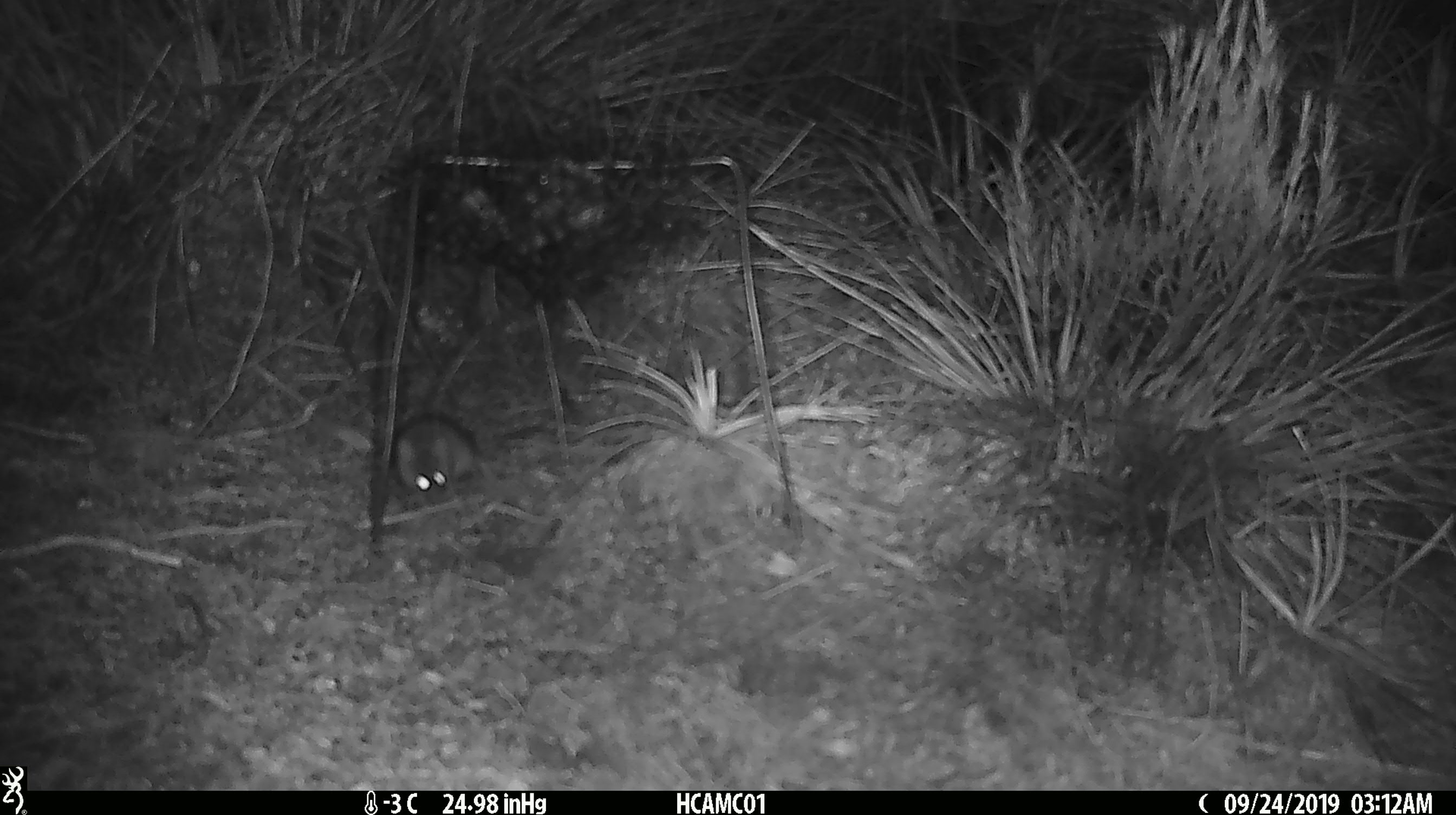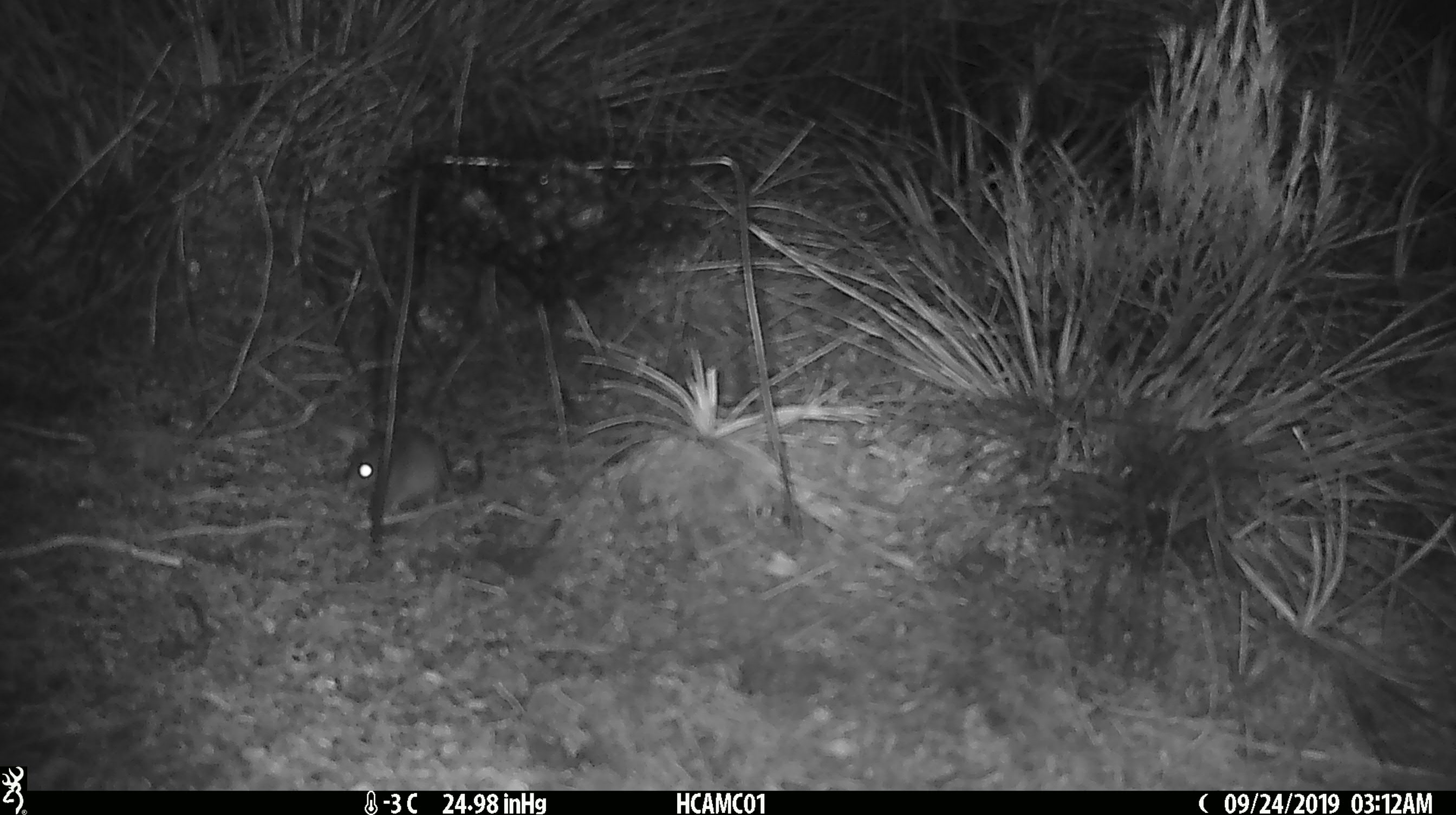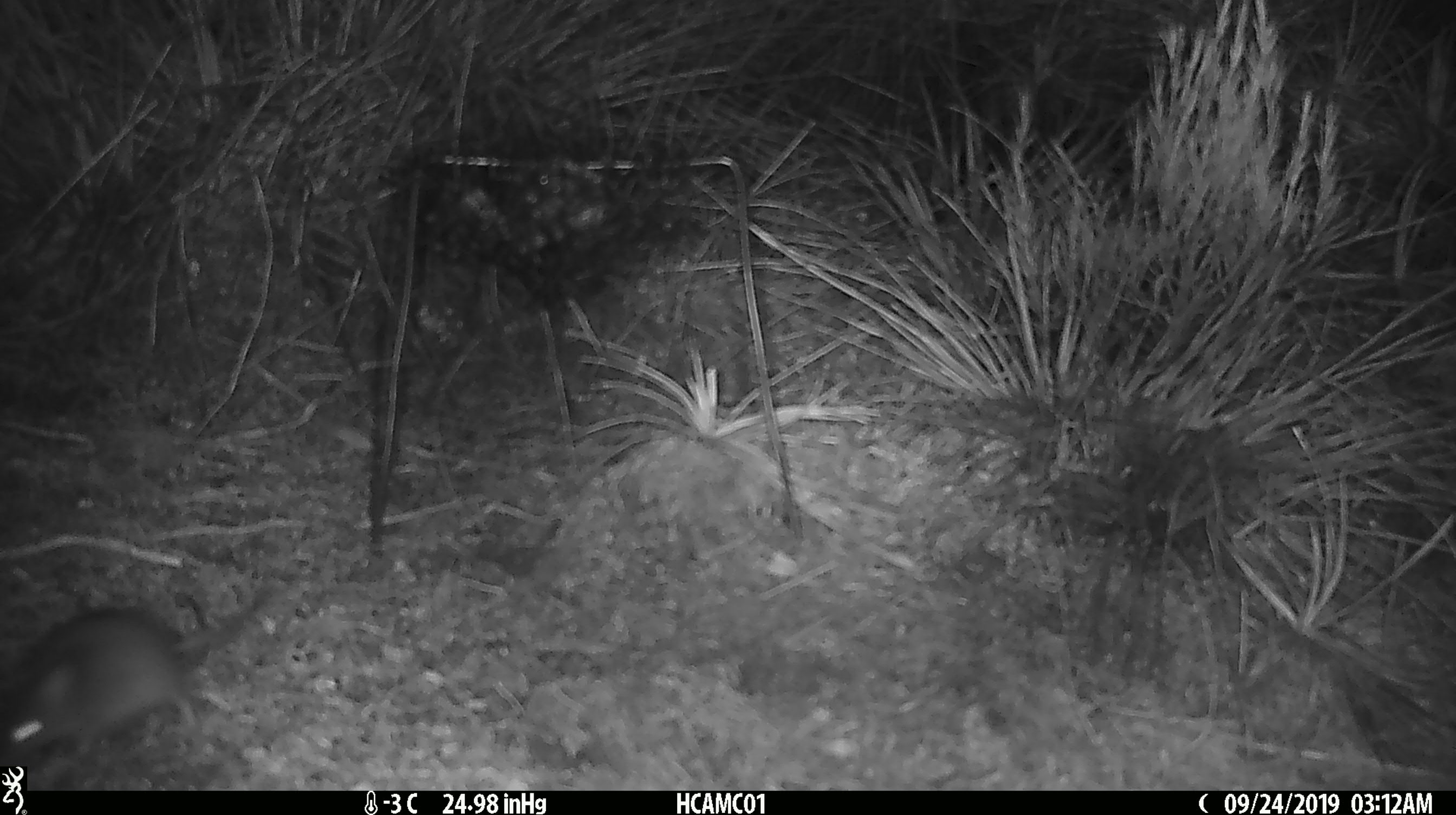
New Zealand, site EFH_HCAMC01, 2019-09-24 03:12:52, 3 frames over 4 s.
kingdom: Animalia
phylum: Chordata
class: Mammalia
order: Rodentia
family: Muridae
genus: Mus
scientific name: Mus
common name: mouse